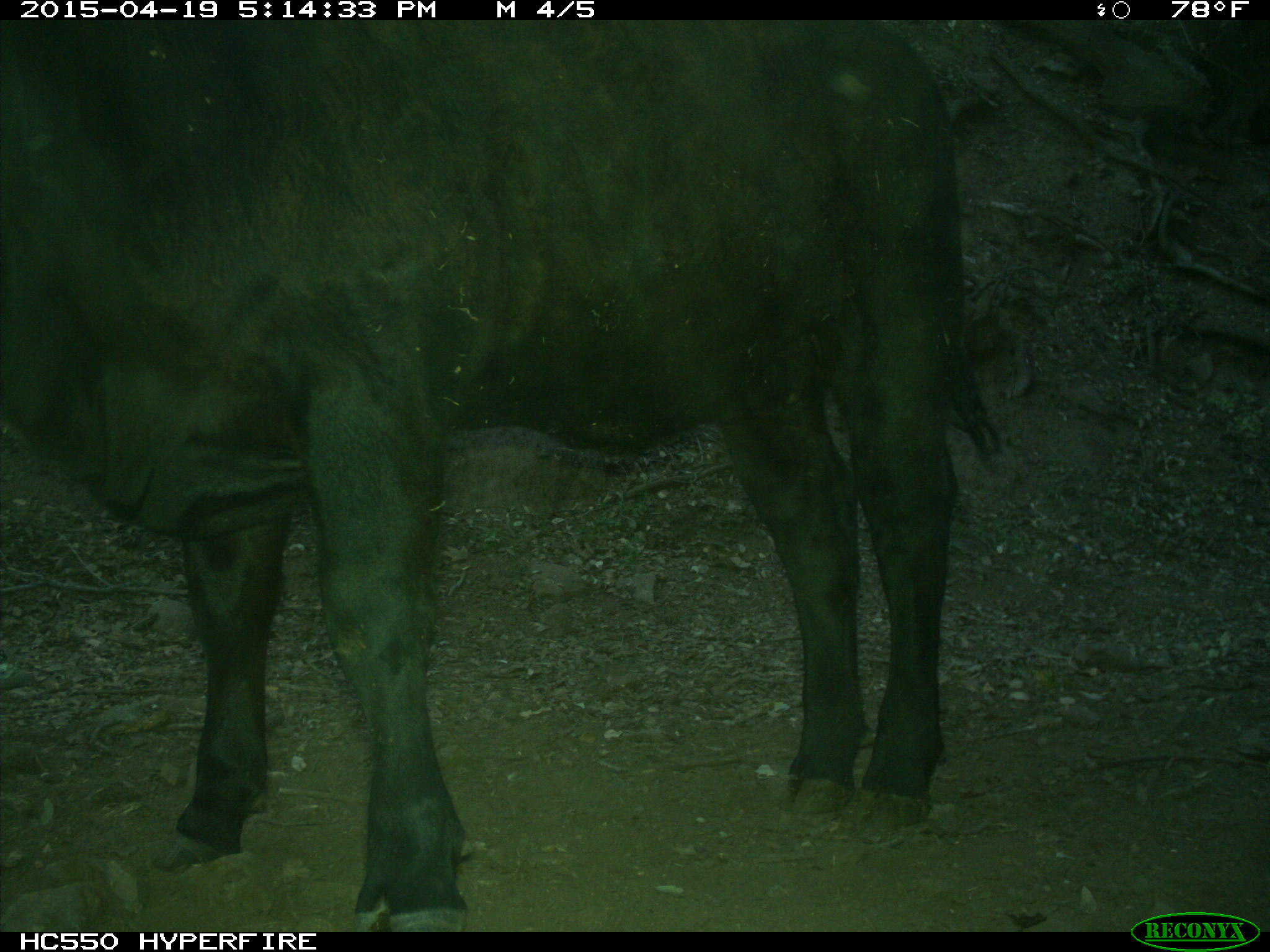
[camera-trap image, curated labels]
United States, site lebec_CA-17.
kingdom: Animalia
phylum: Chordata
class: Mammalia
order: Artiodactyla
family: Bovidae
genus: Bos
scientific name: Bos taurus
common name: domestic cow